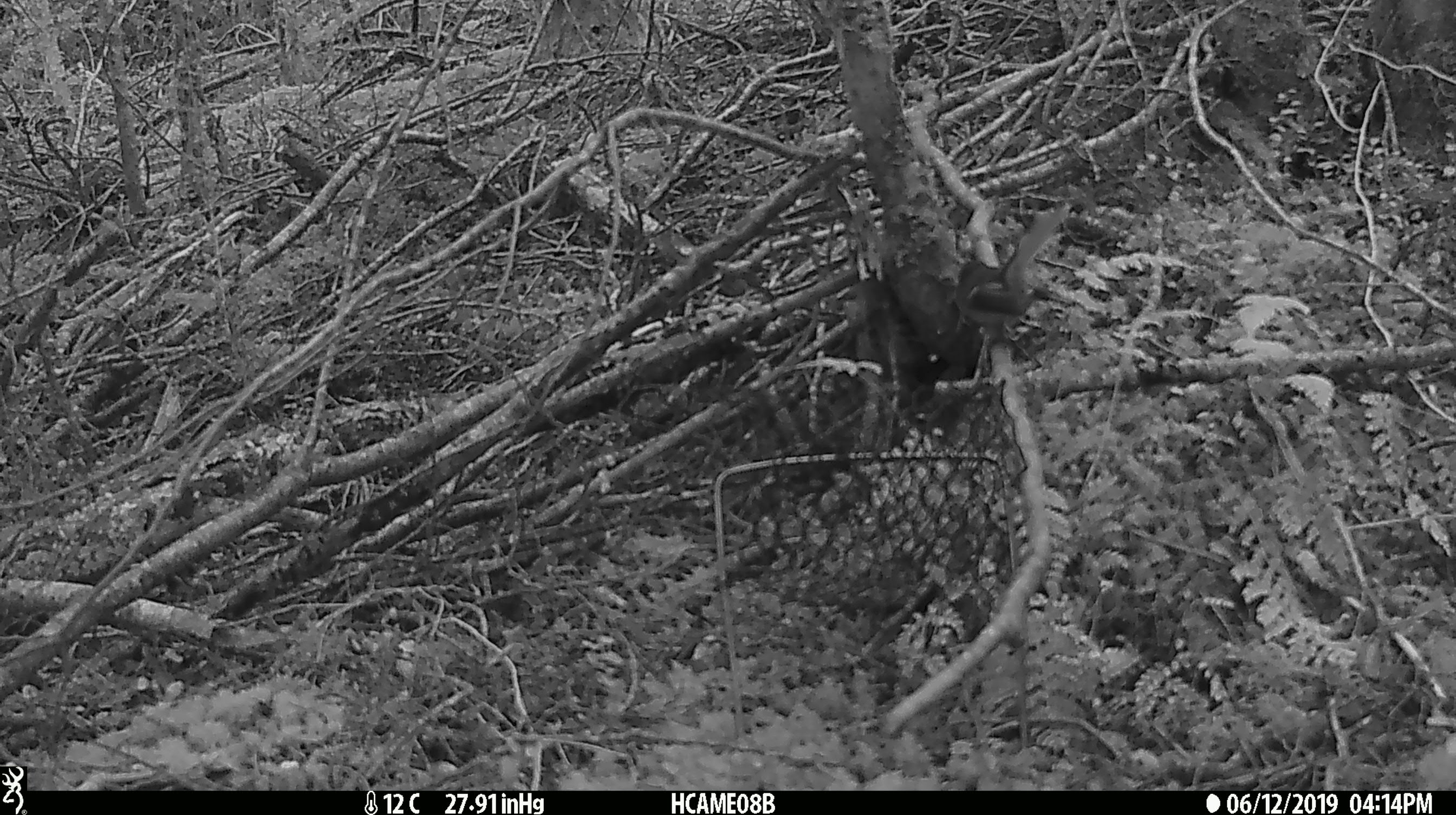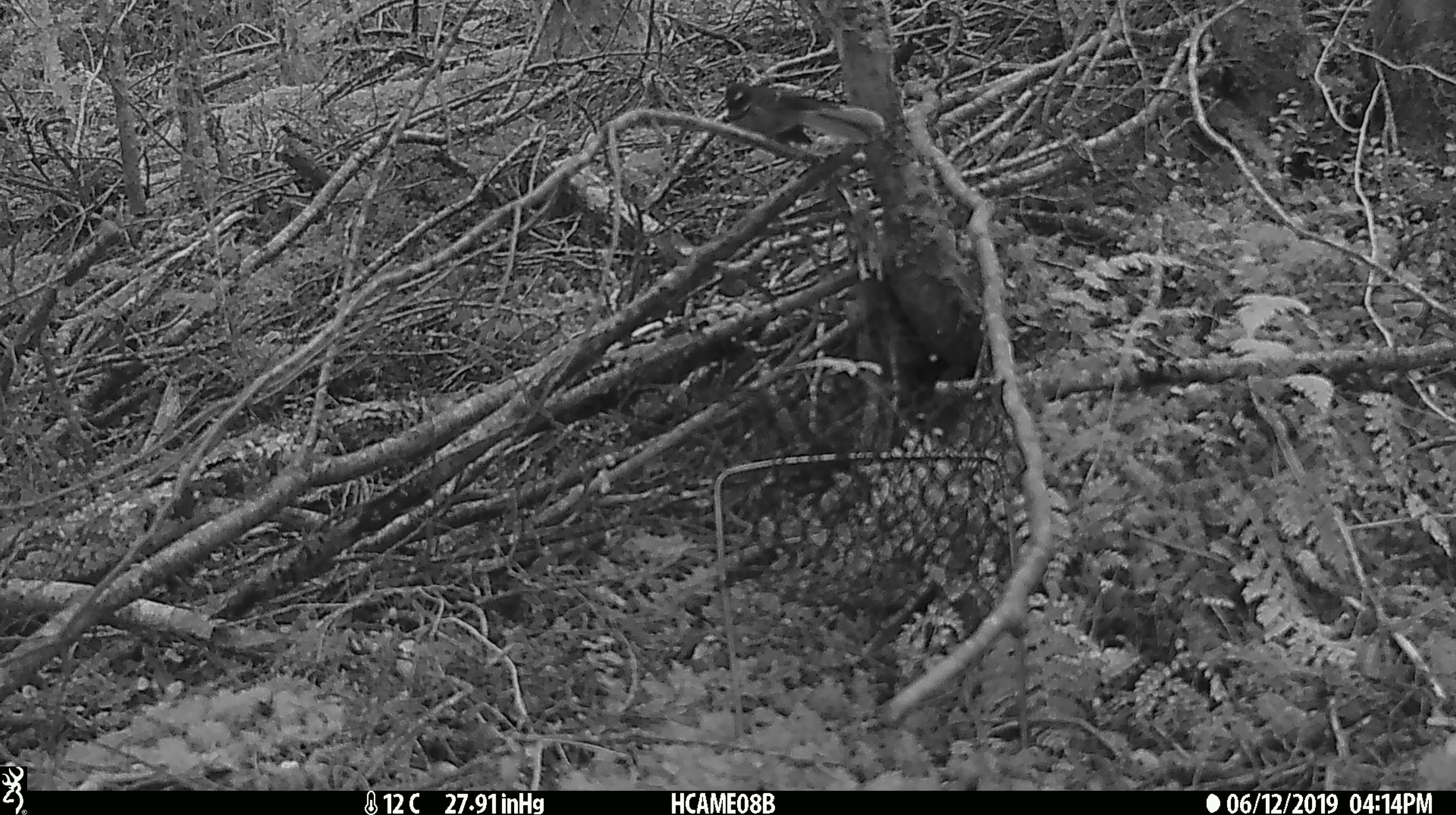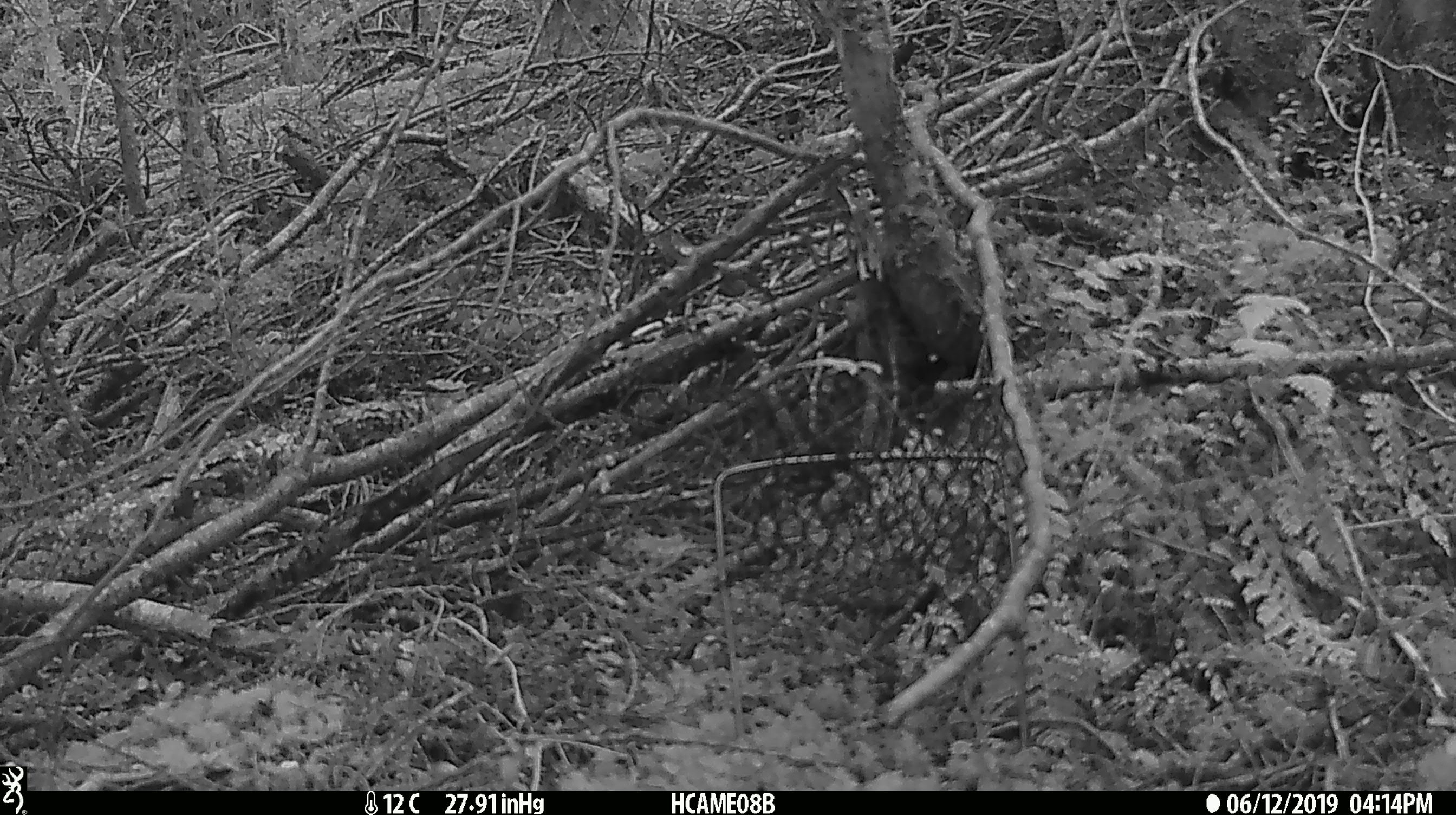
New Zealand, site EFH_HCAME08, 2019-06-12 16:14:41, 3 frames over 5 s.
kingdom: Animalia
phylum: Chordata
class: Aves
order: Passeriformes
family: Rhipiduridae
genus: Rhipidura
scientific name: Rhipidura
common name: fantails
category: fantail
Fantail (fantails) (Rhipidura).